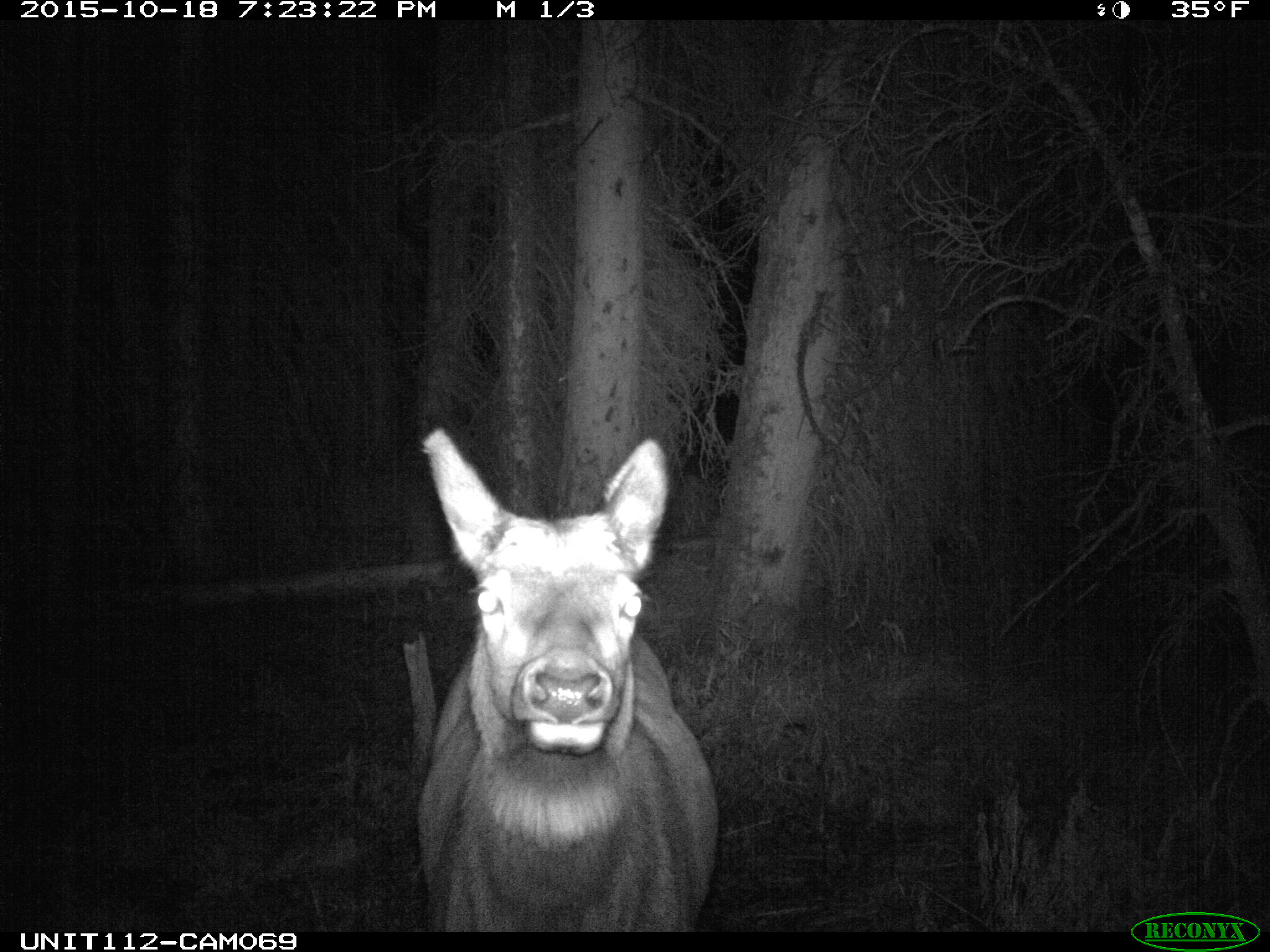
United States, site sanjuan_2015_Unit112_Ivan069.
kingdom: Animalia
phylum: Chordata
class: Mammalia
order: Artiodactyla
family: Cervidae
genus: Cervus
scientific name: Cervus elaphus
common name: red deer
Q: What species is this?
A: Cervus elaphus (red deer).